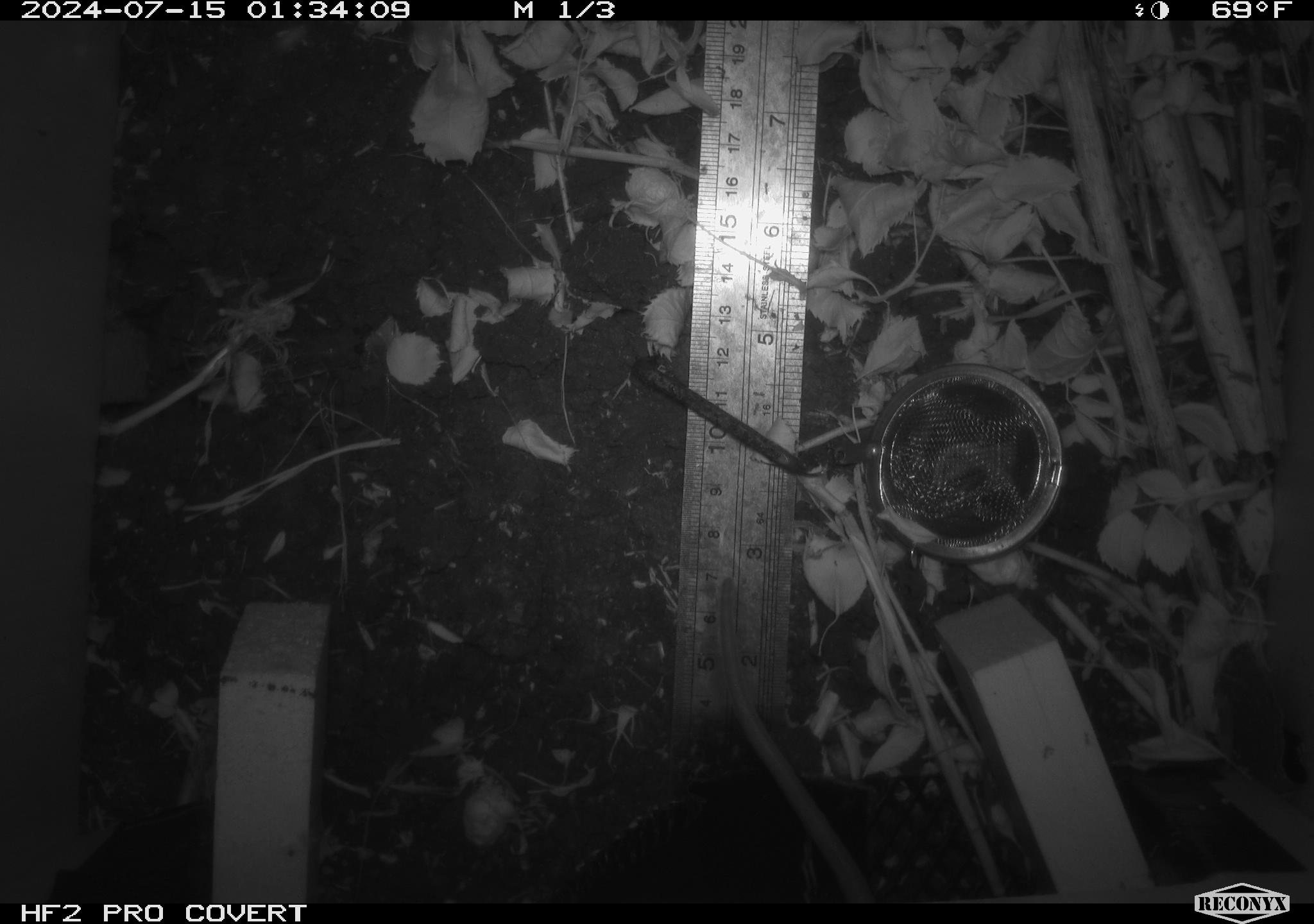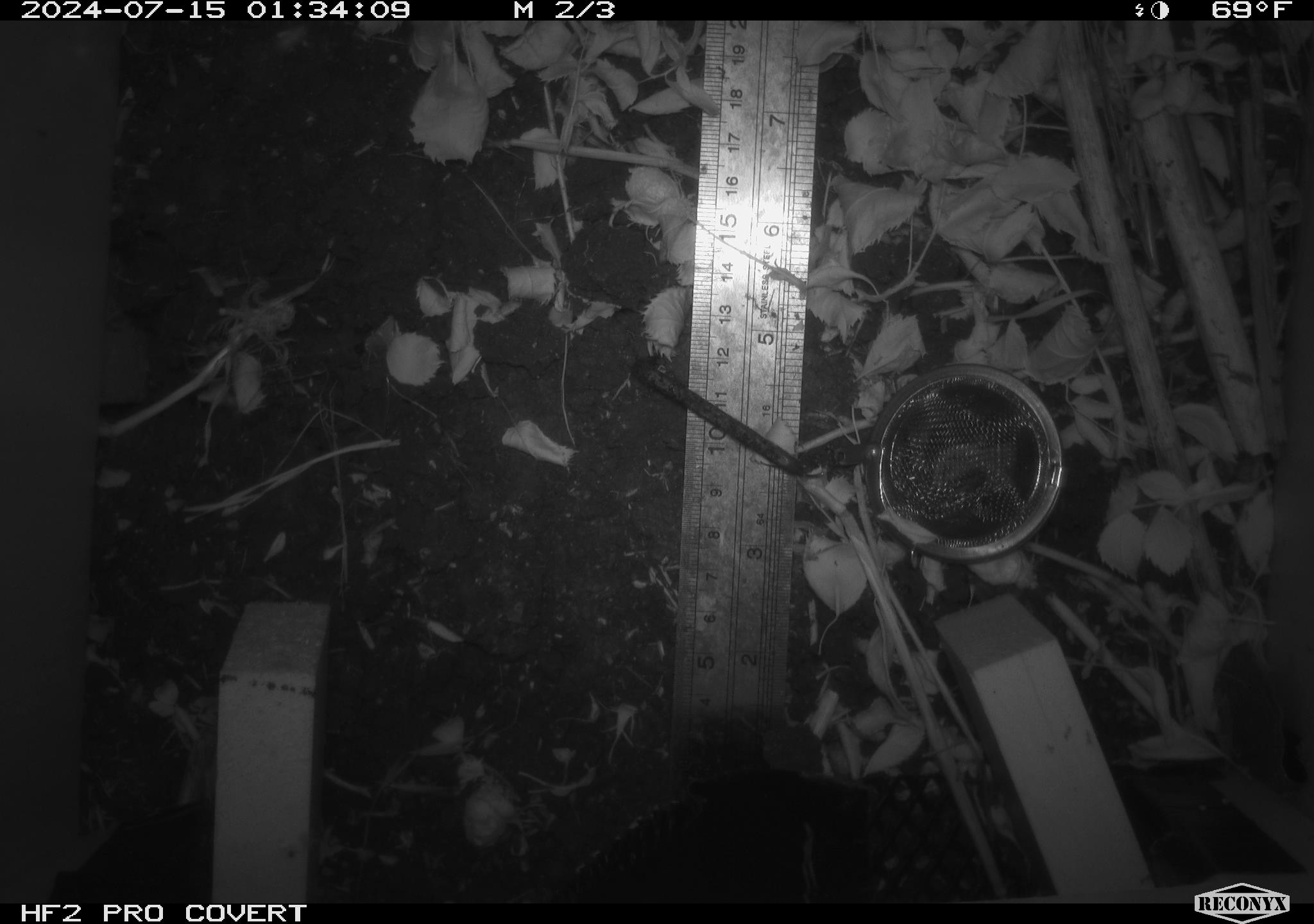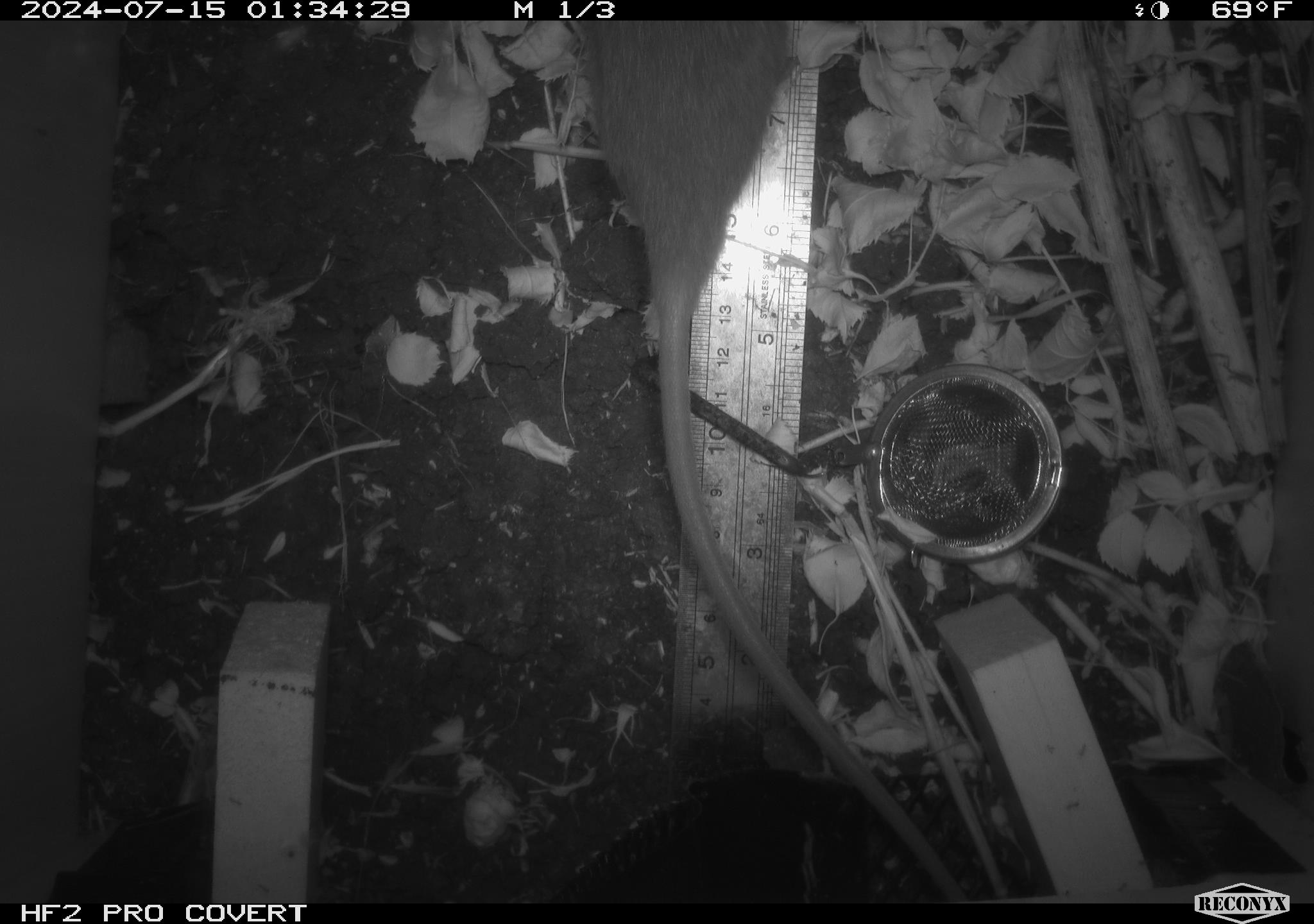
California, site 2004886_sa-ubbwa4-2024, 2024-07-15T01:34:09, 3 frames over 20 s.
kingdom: Animalia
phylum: Chordata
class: Mammalia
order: Rodentia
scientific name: Rodentia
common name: woodrat or rat or mouse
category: woodrat or rat or mouse species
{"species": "woodrat or rat or mouse species (woodrat or rat or mouse) (Rodentia)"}